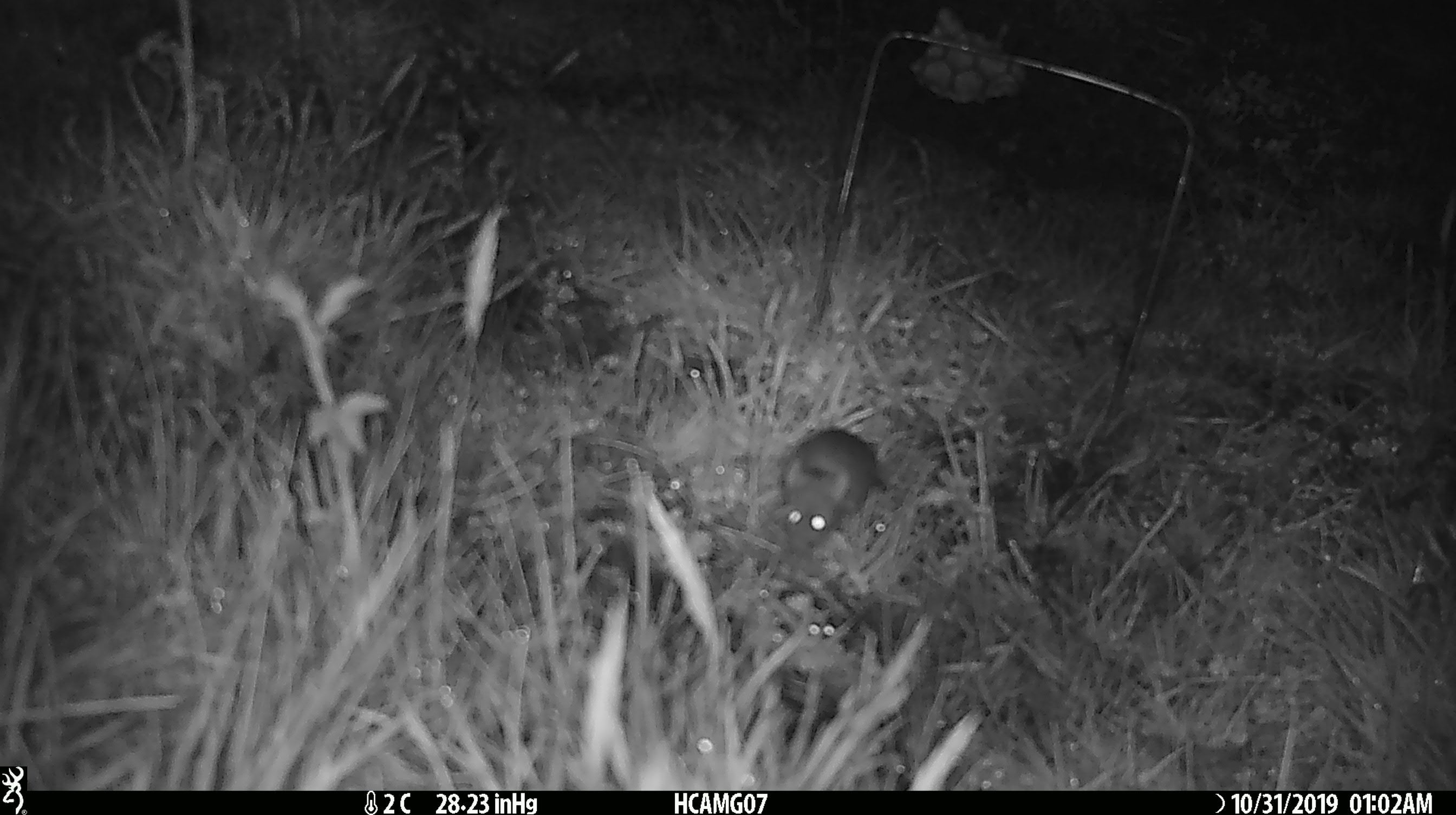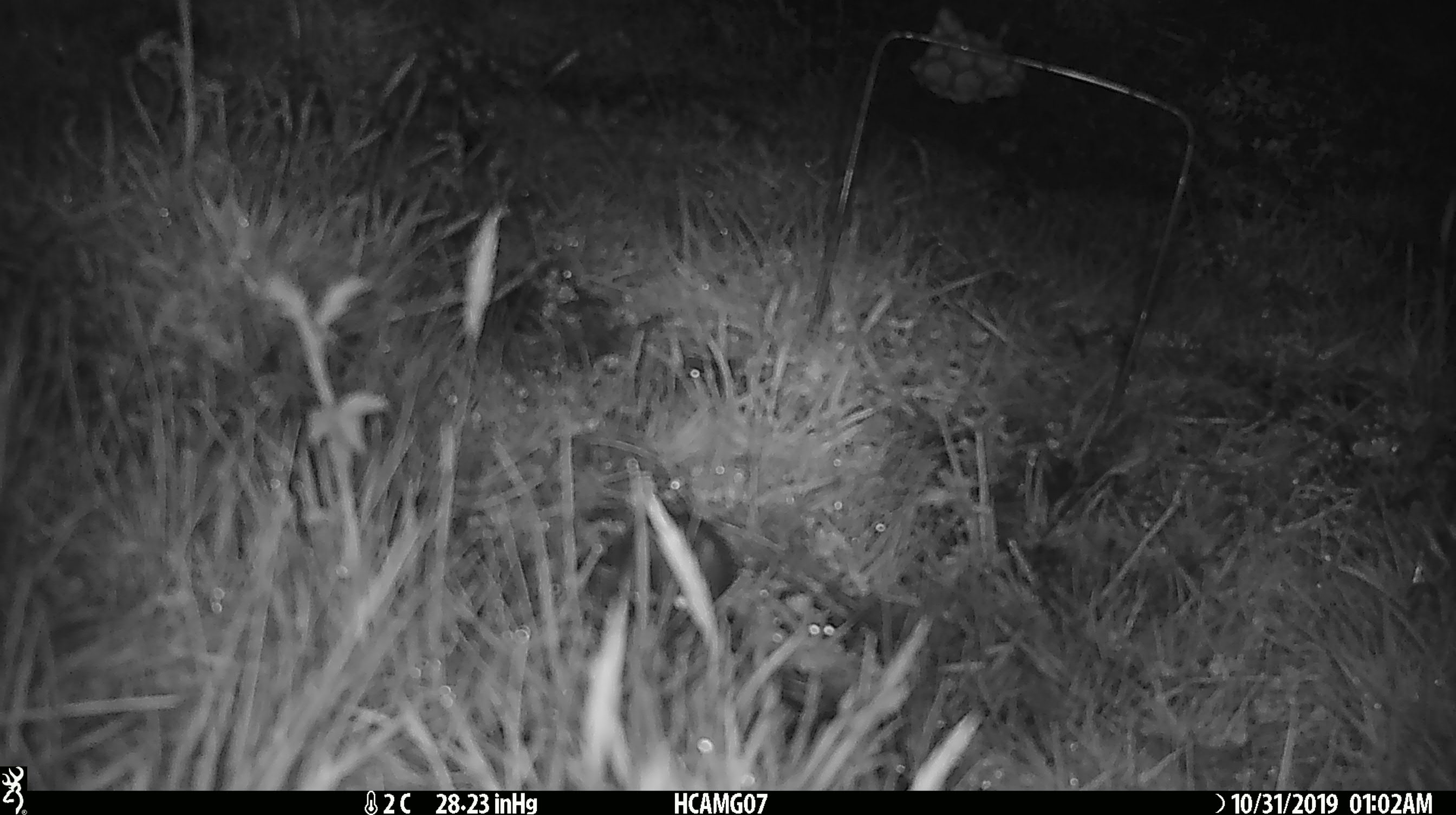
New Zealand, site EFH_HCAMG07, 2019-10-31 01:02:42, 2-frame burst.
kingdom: Animalia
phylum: Chordata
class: Mammalia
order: Rodentia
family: Muridae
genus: Mus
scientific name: Mus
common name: mouse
Mouse (Mus).